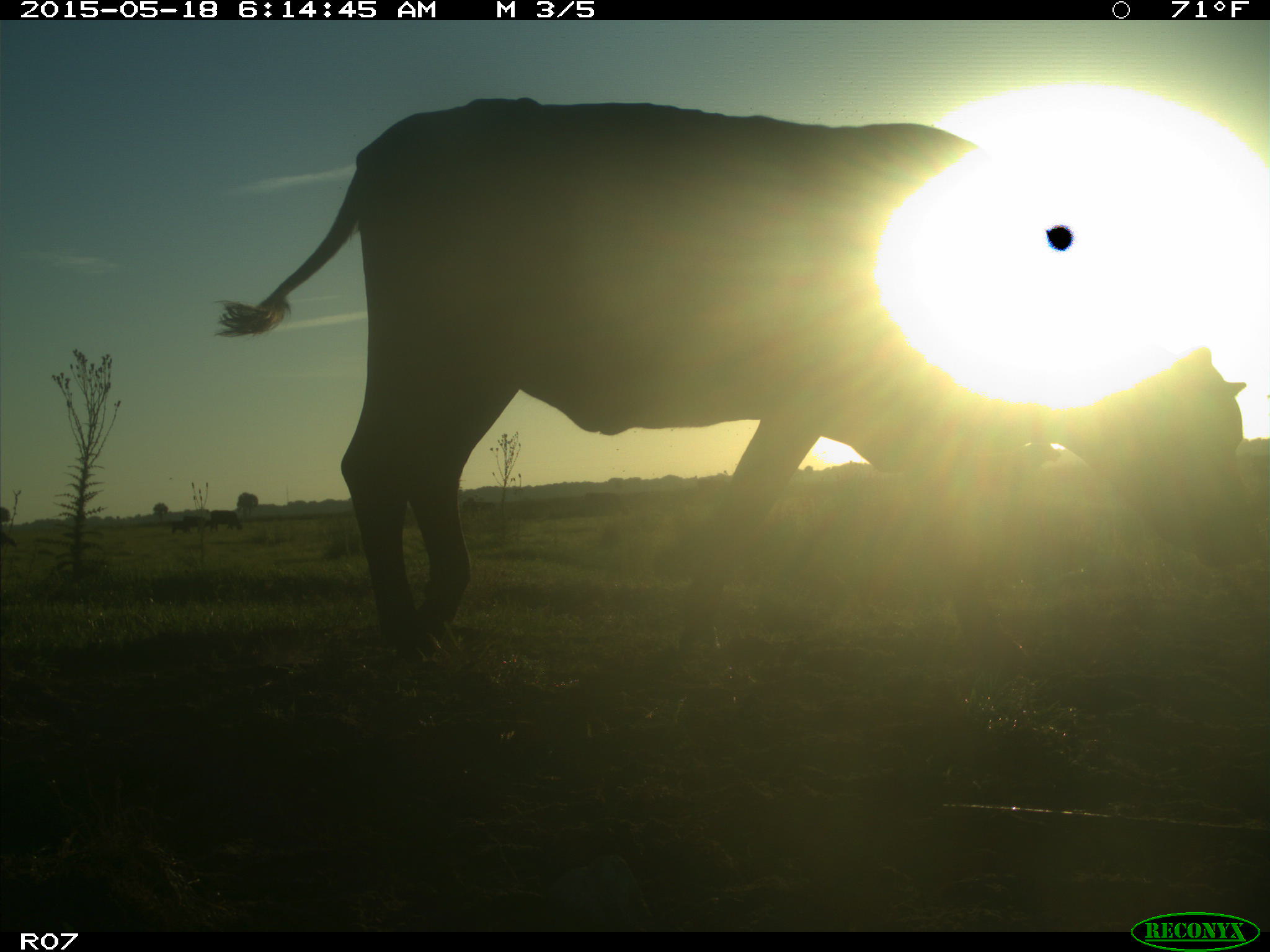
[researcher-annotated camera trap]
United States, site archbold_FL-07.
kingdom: Animalia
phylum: Chordata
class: Mammalia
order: Artiodactyla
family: Bovidae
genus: Bos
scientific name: Bos taurus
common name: domestic cow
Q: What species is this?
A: Bos taurus (domestic cow).